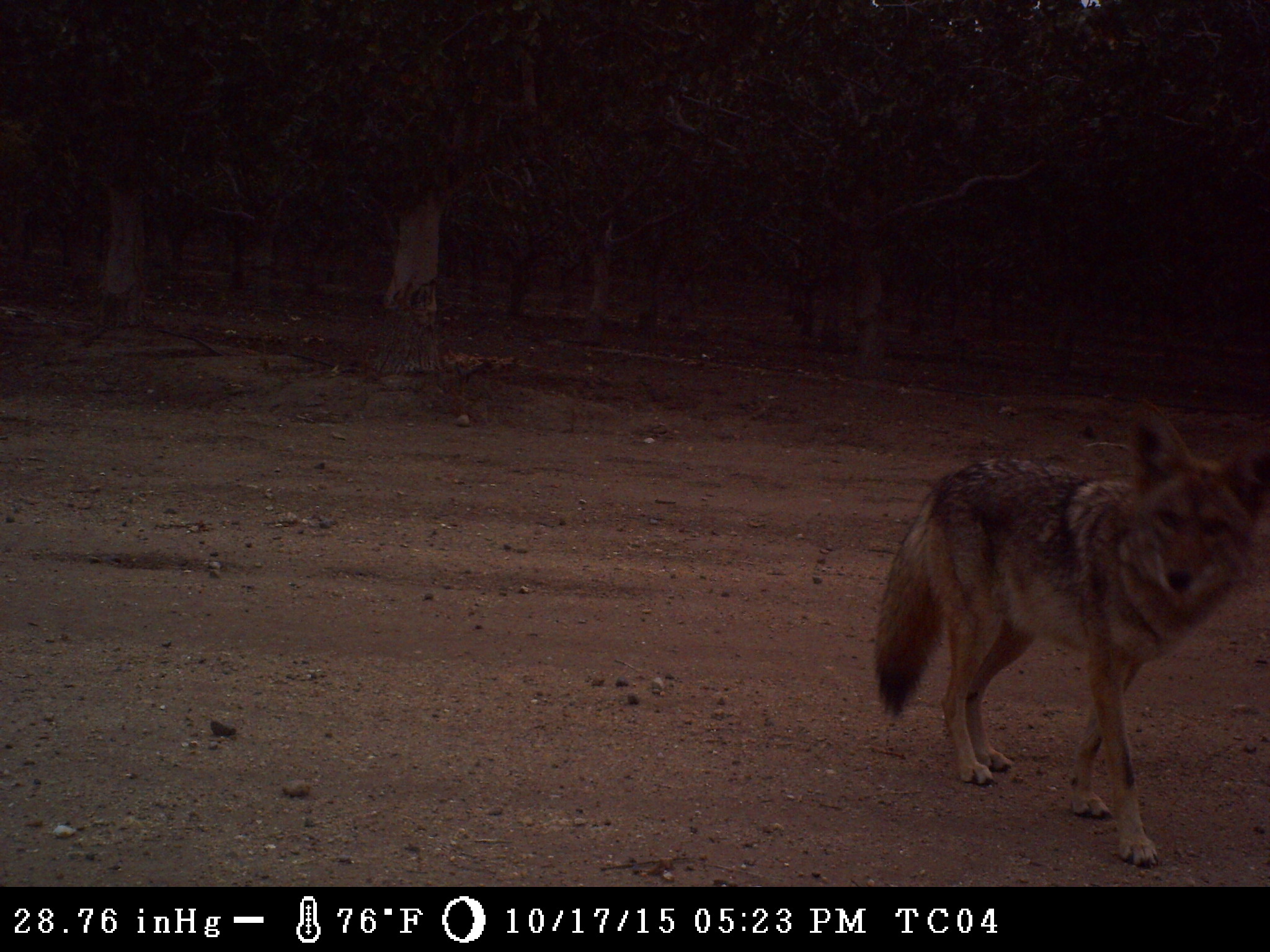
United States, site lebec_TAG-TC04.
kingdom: Animalia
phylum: Chordata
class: Mammalia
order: Carnivora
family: Canidae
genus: Canis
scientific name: Canis latrans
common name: coyote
Canis latrans (coyote).